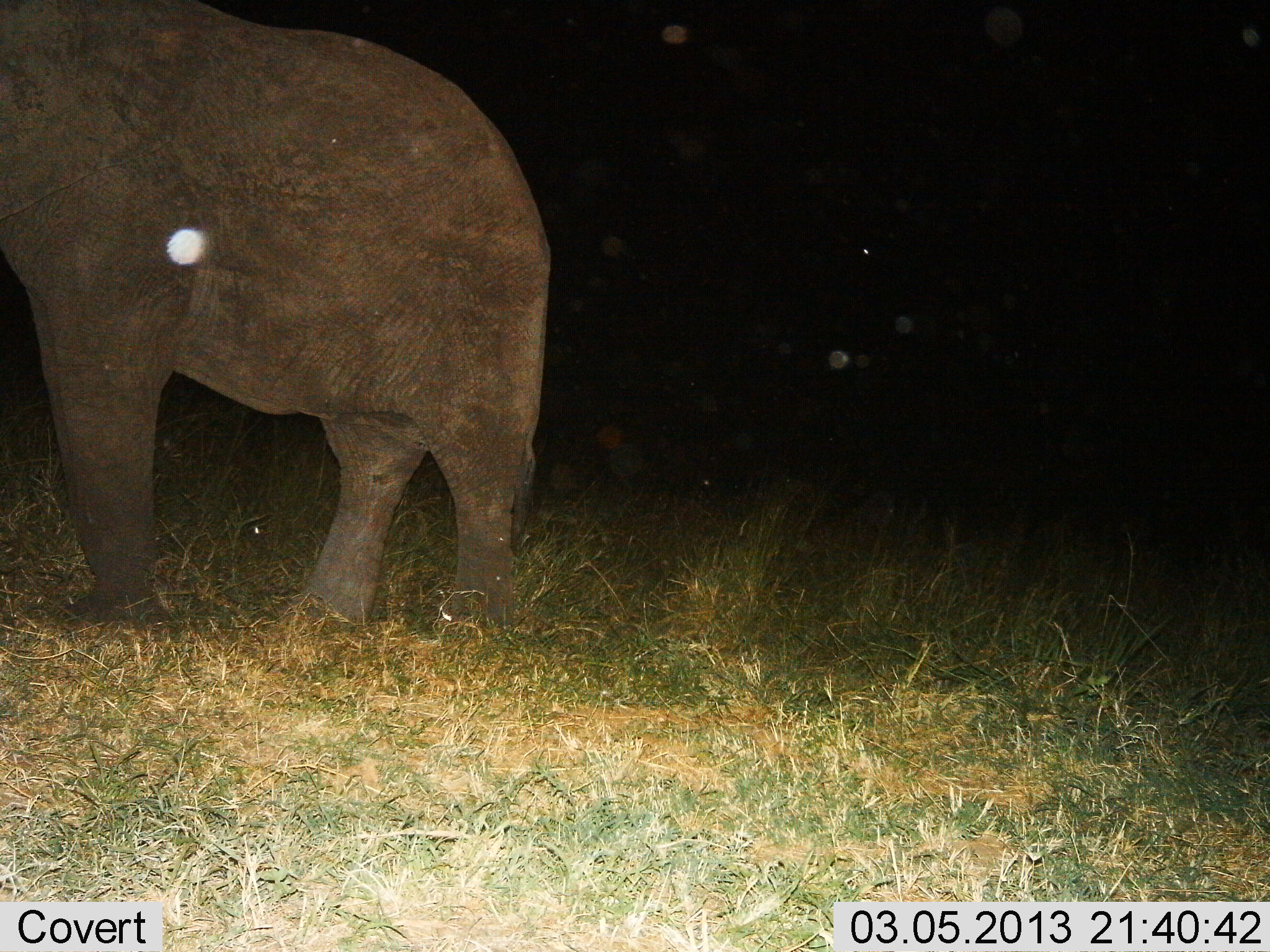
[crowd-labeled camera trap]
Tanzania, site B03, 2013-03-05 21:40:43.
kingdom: Animalia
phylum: Chordata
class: Mammalia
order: Proboscidea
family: Elephantidae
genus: Loxodonta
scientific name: Loxodonta africana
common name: african bush elephant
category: elephant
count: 1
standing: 71%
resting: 0%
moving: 32%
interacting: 0%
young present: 0%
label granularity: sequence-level